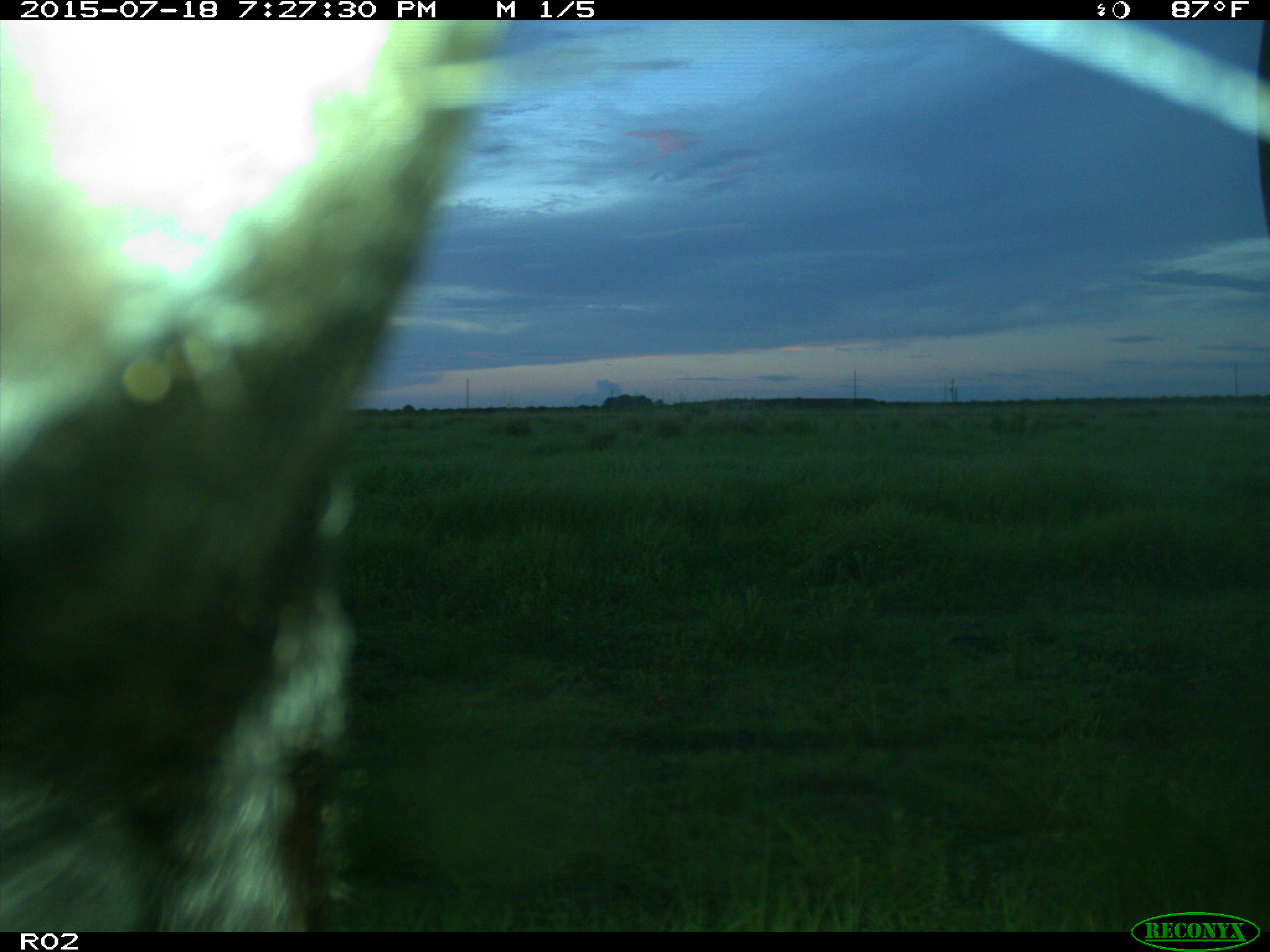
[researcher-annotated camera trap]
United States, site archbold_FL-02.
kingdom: Animalia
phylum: Chordata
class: Mammalia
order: Artiodactyla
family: Bovidae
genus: Bos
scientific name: Bos taurus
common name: domestic cow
Bos taurus (domestic cow).